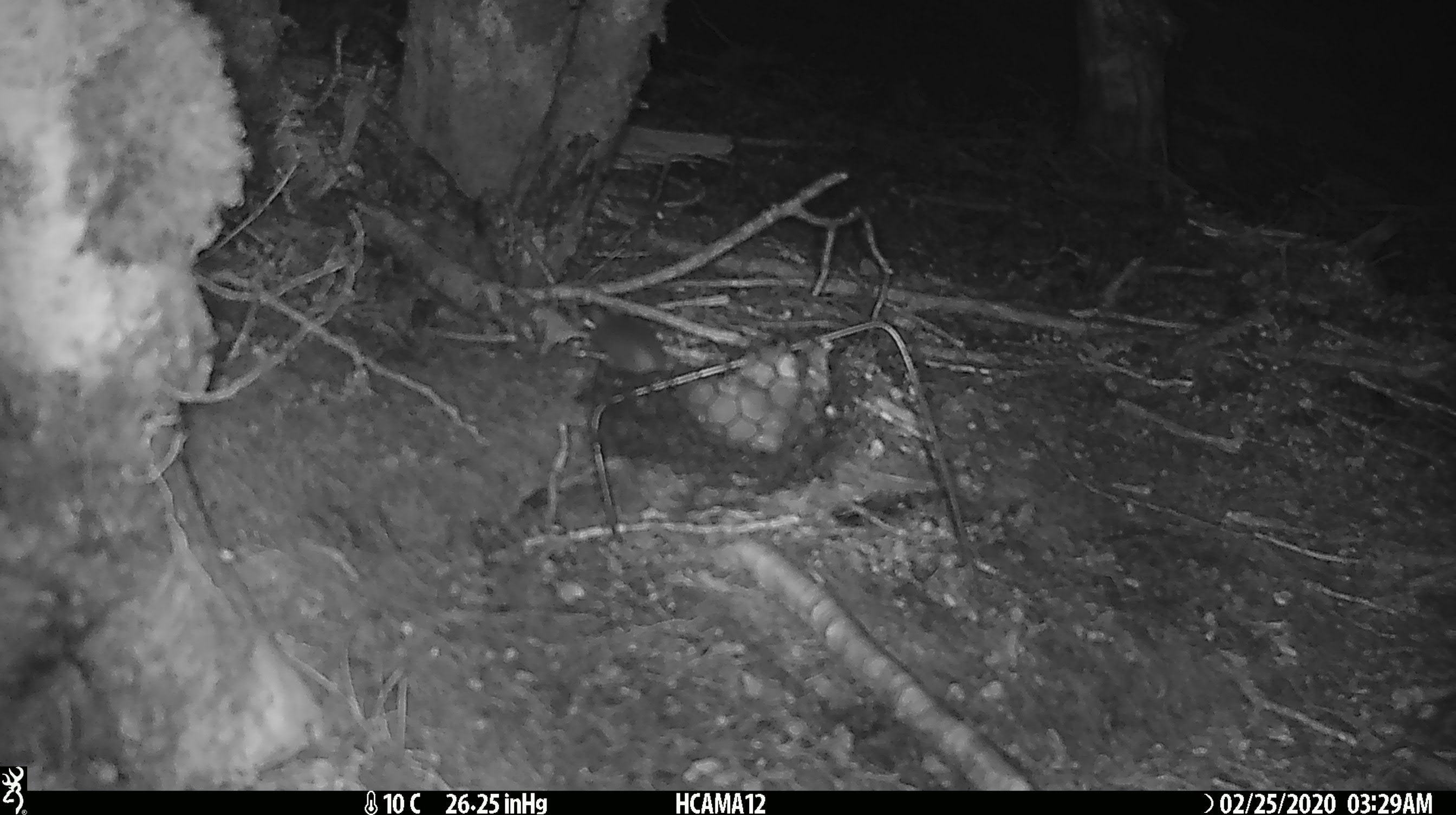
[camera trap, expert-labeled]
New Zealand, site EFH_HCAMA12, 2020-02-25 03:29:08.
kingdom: Animalia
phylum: Chordata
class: Mammalia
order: Rodentia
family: Muridae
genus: Mus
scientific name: Mus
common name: mouse